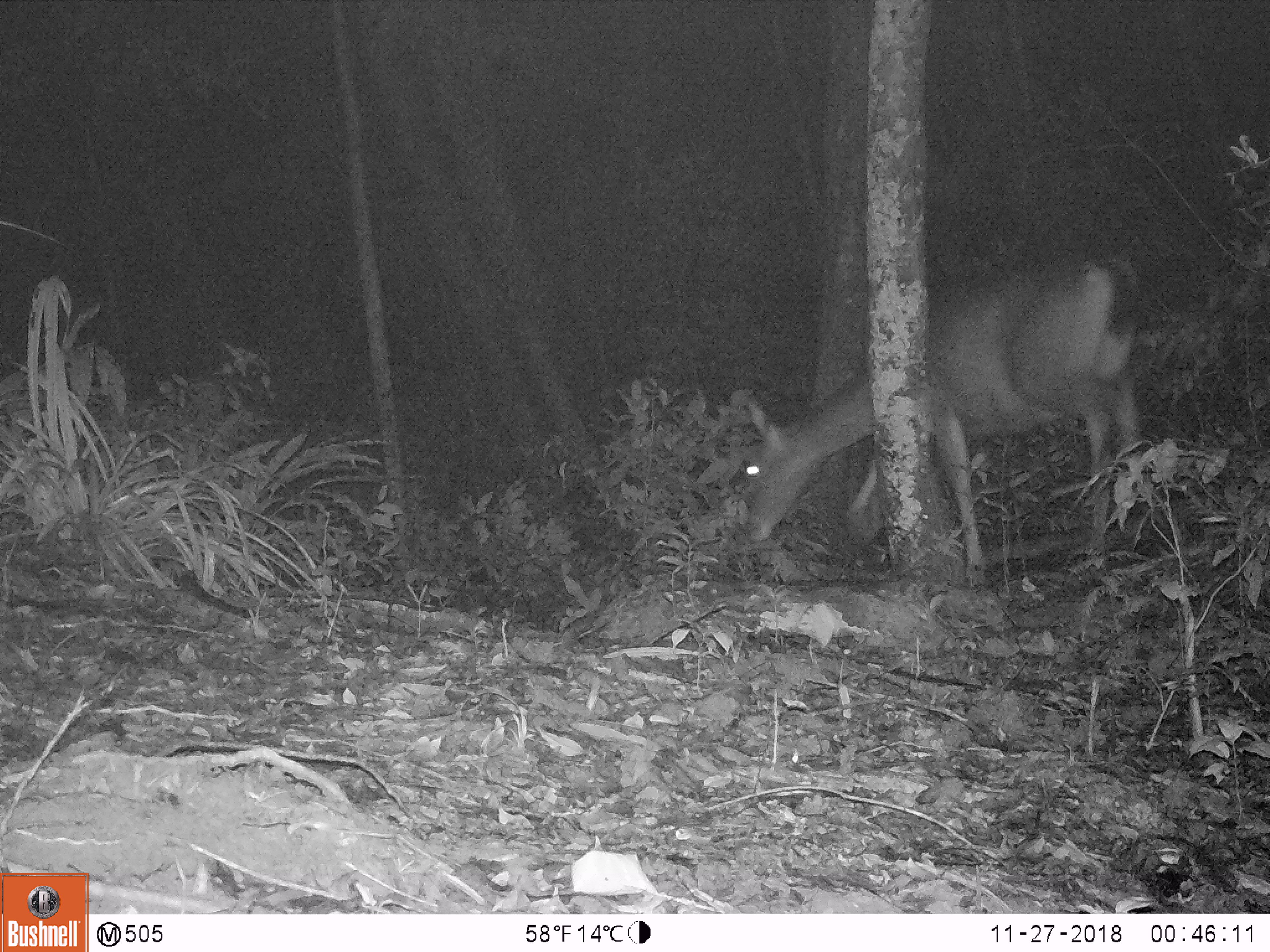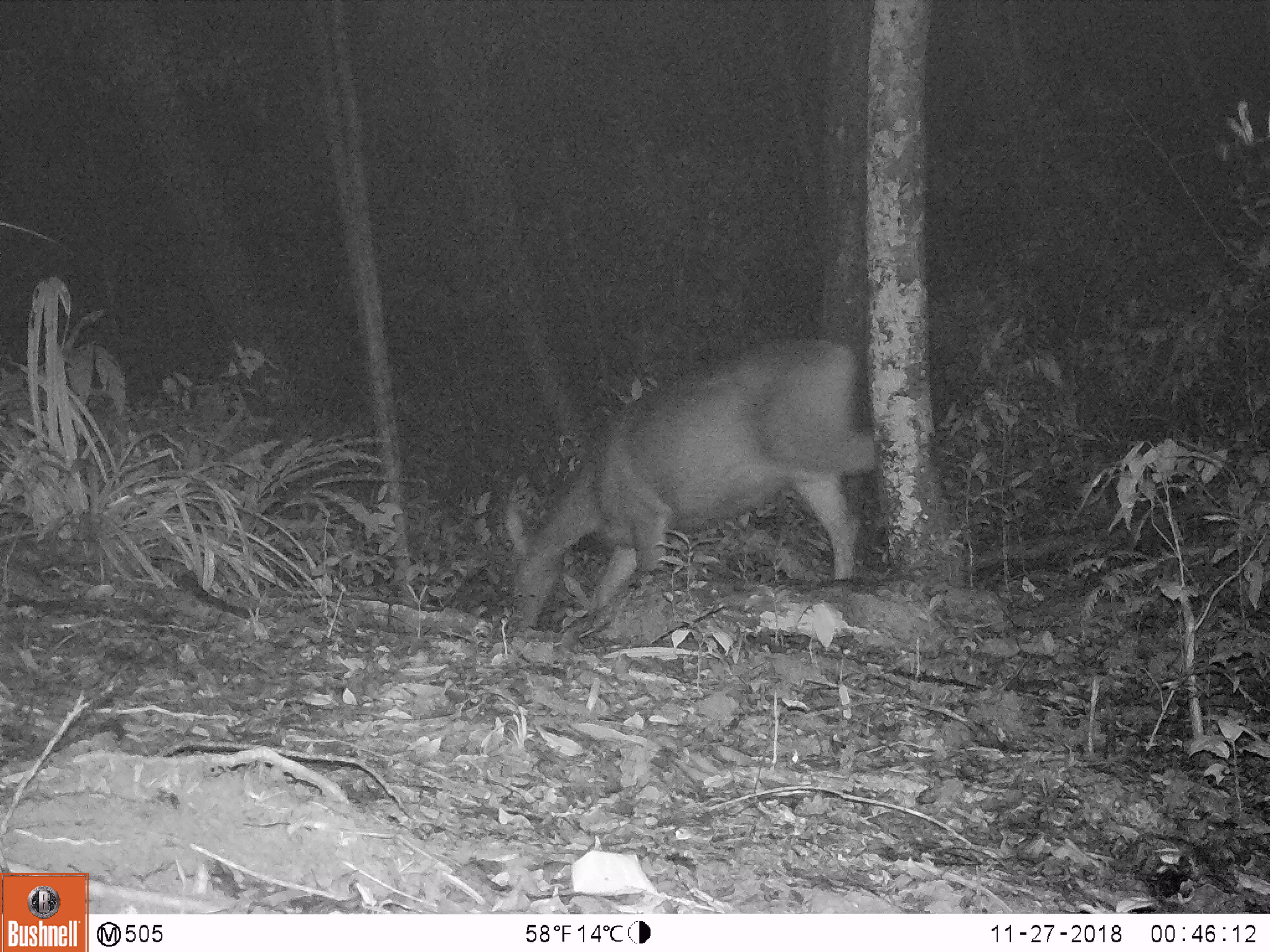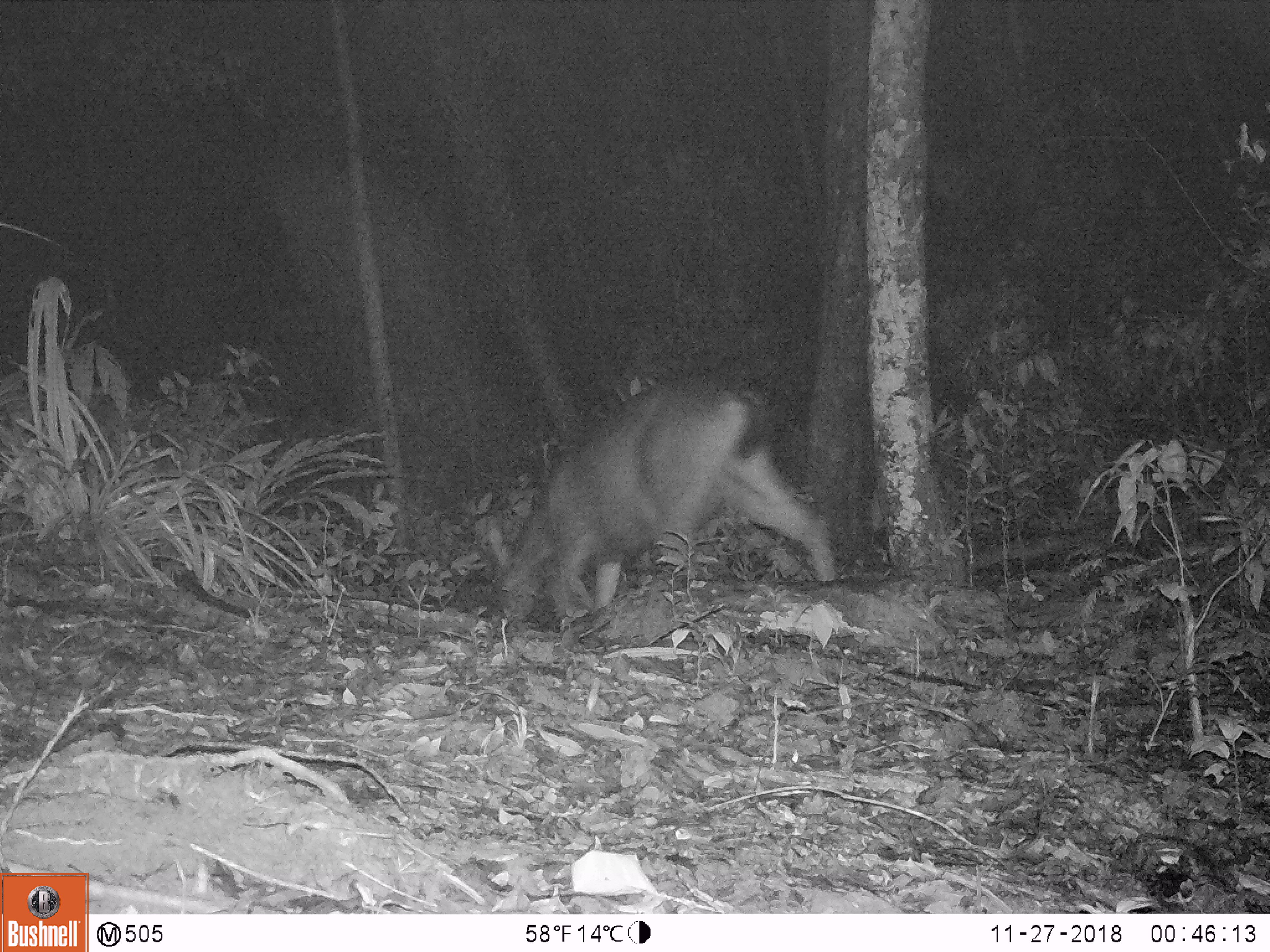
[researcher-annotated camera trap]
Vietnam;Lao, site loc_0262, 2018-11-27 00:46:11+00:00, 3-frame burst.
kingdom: Animalia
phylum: Chordata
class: Mammalia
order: Artiodactyla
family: Cervidae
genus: Rusa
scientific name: Rusa unicolor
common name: sambar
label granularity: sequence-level